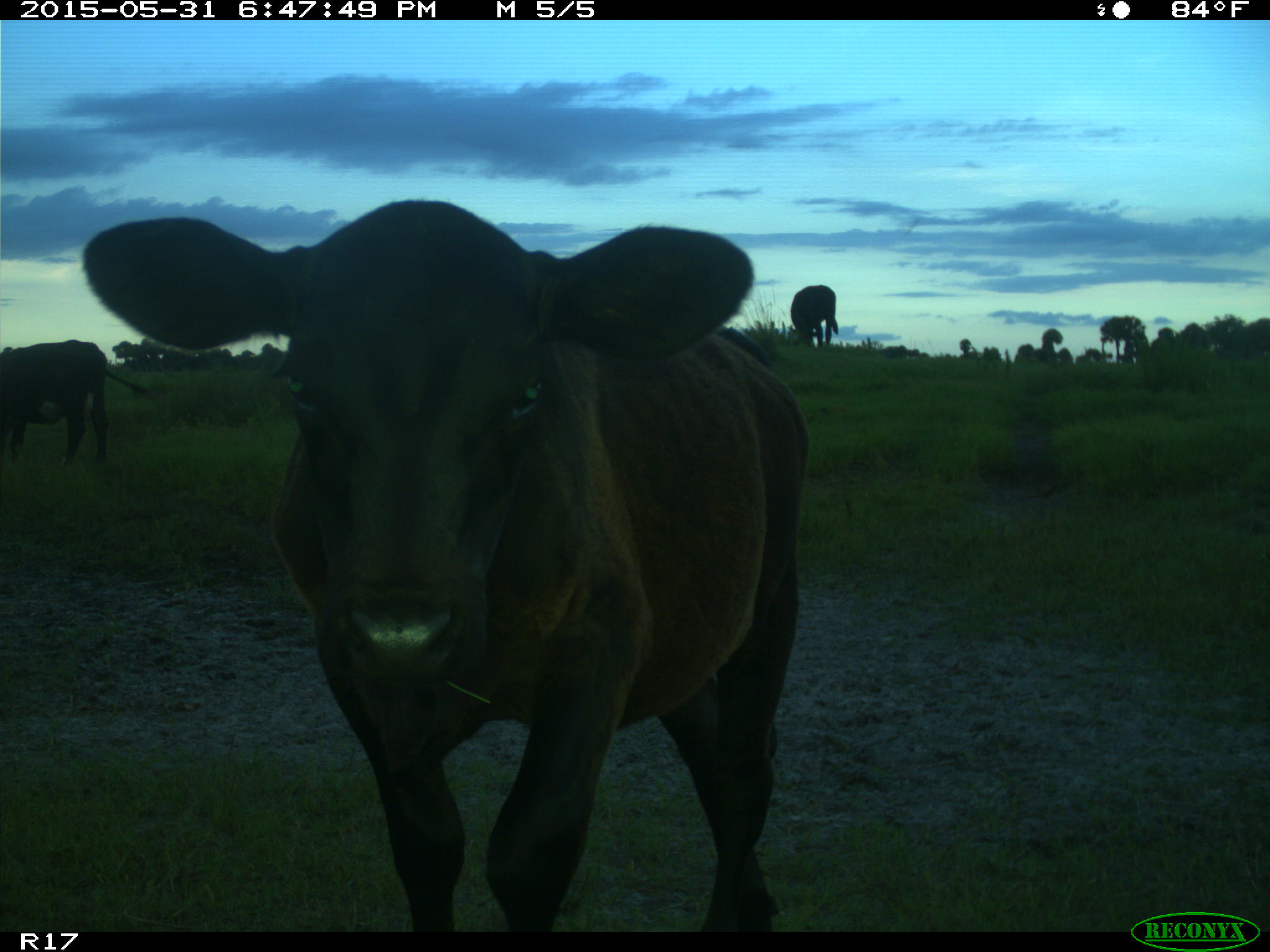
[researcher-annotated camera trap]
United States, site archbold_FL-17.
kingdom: Animalia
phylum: Chordata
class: Mammalia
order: Artiodactyla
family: Bovidae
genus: Bos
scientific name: Bos taurus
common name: domestic cow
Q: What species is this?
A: Bos taurus (domestic cow).